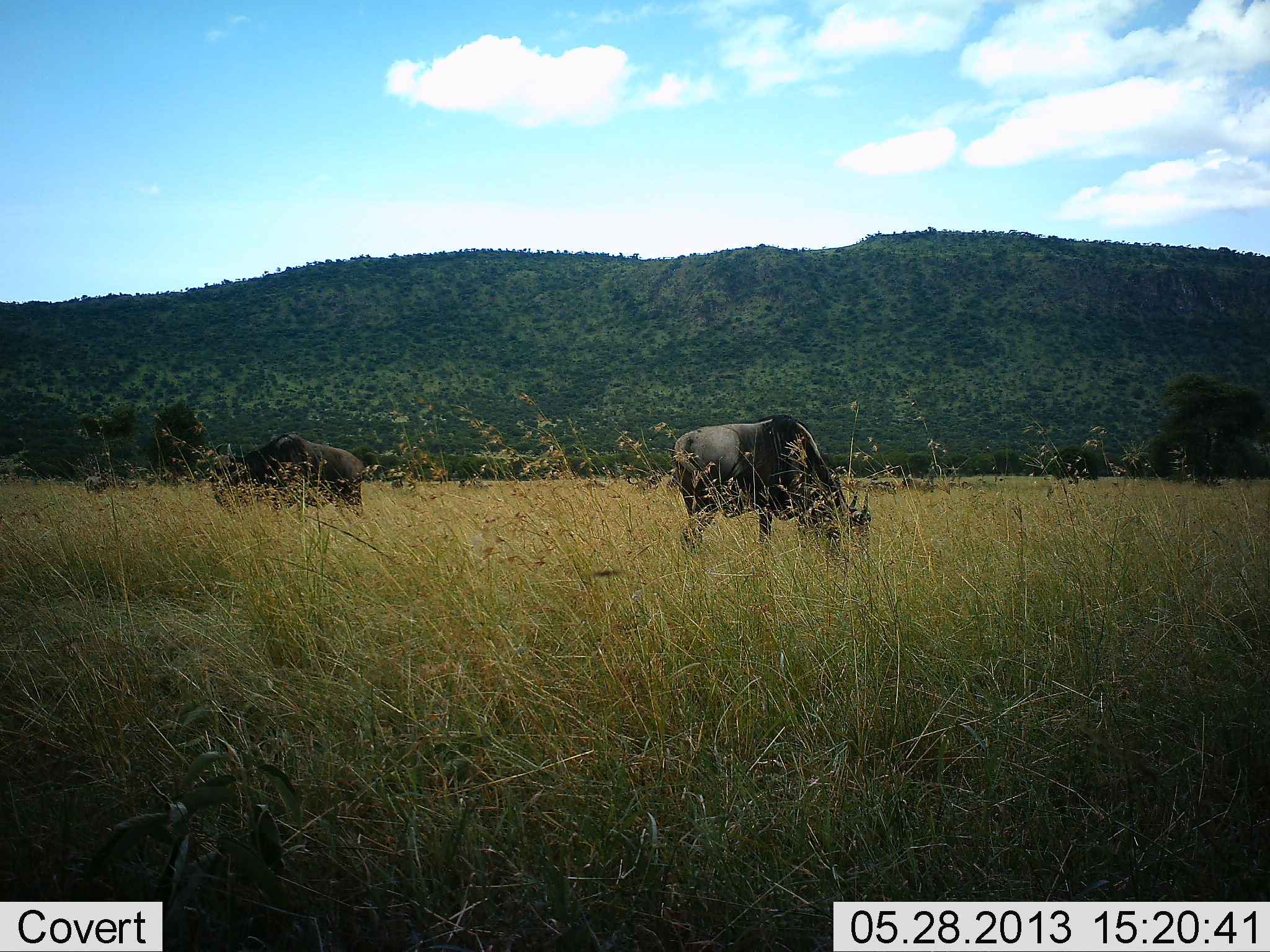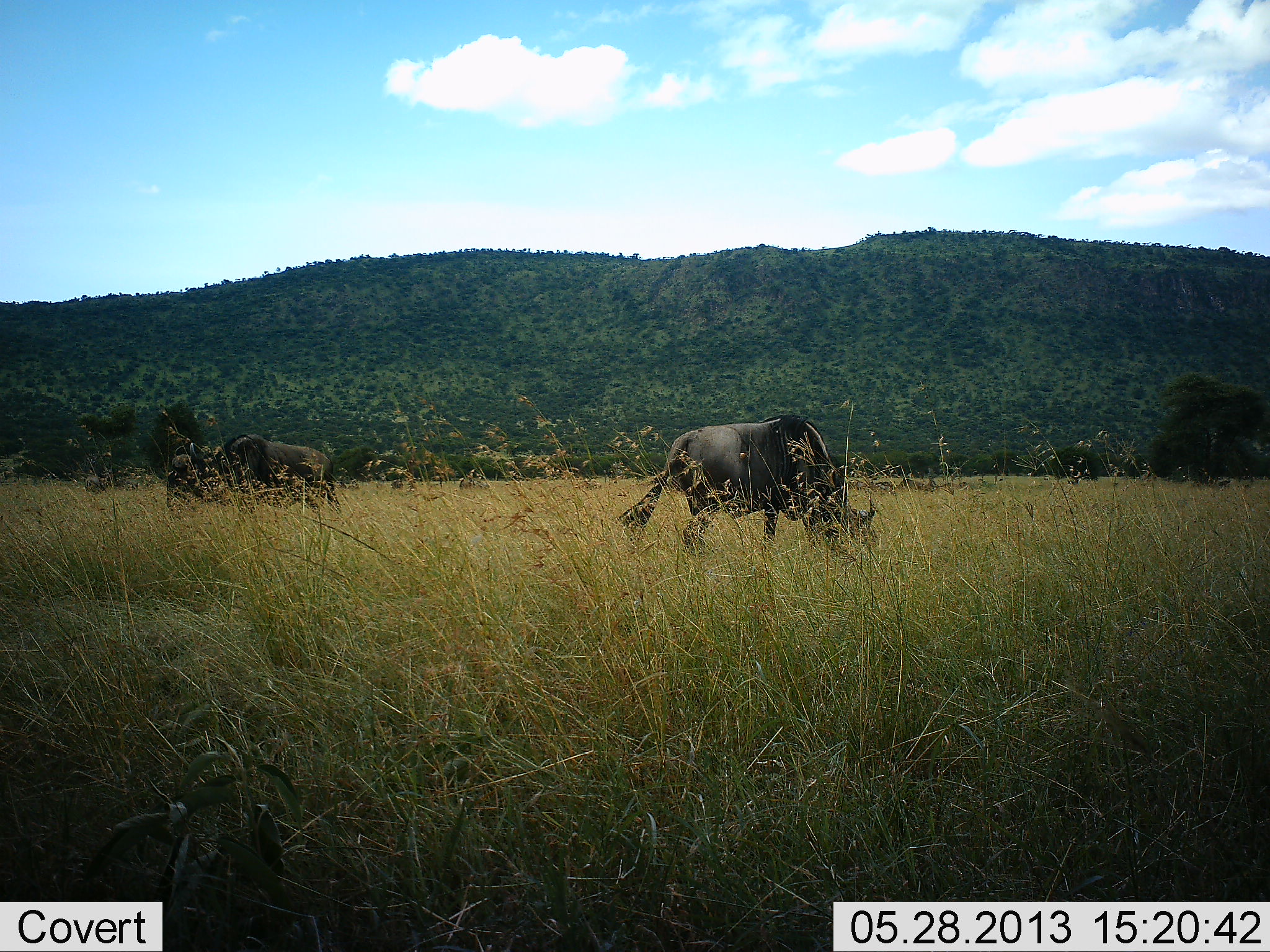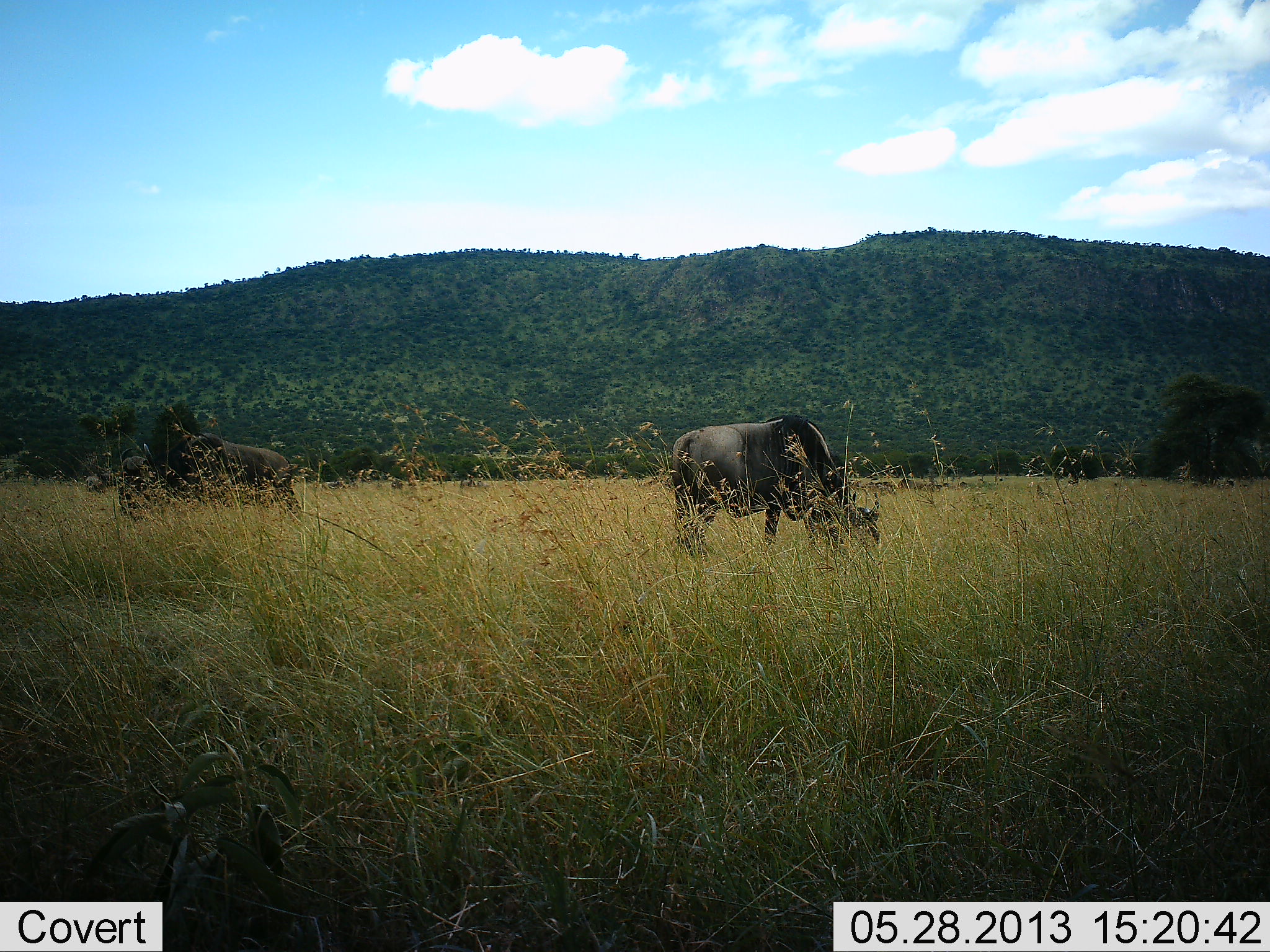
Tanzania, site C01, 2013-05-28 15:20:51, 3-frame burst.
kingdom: Animalia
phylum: Chordata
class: Mammalia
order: Artiodactyla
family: Bovidae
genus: Connochaetes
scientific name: Connochaetes taurinus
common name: blue wildebeest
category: wildebeest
Wildebeest (blue wildebeest) (Connochaetes taurinus), count 2. Behavior (volunteer vote fractions): standing 30%, resting 0%, moving 70%, interacting 0%. Young present (vote fraction): 0%. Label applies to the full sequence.